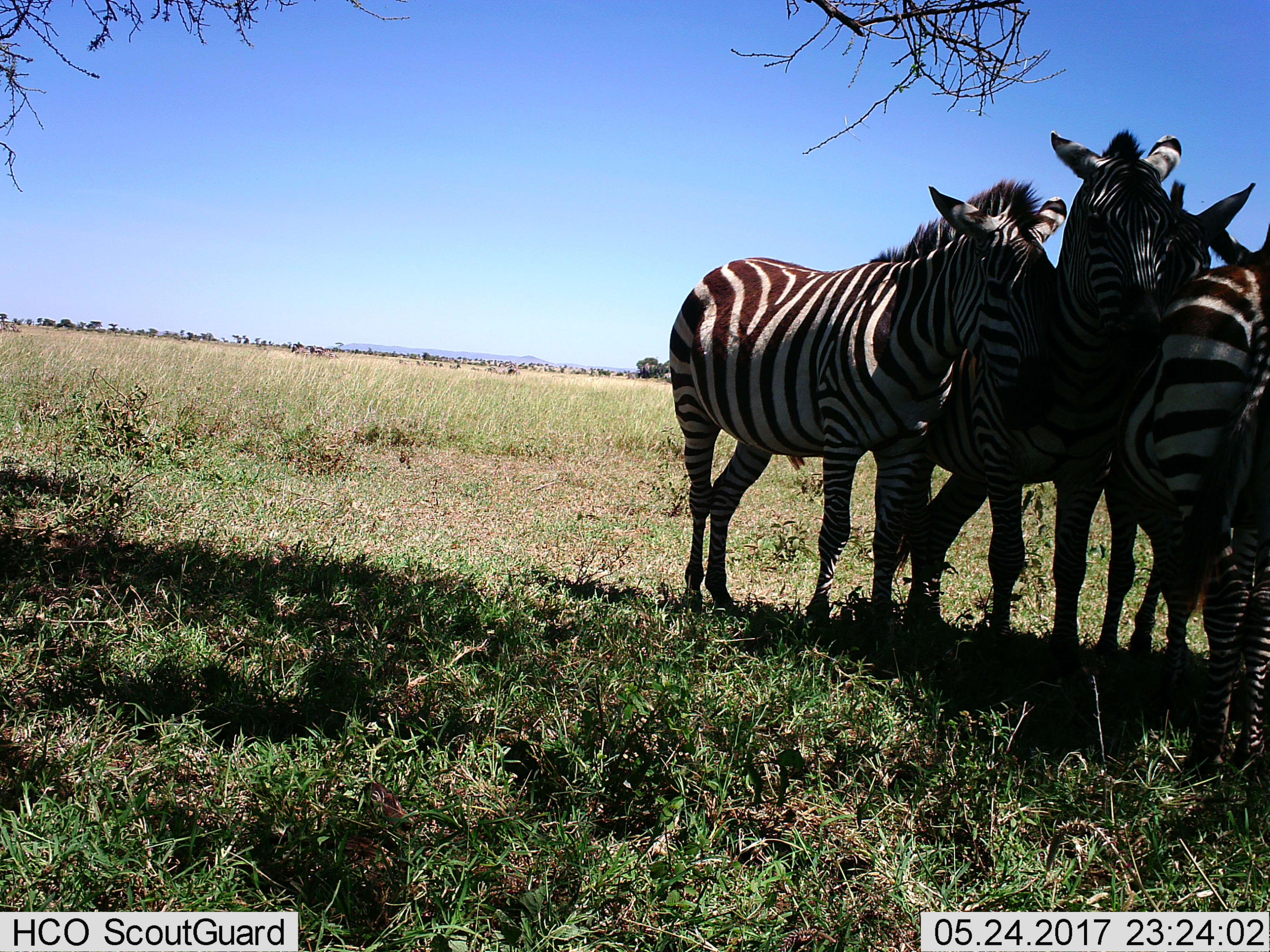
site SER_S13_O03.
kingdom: Animalia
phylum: Chordata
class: Mammalia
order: Perissodactyla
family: Equidae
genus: Equus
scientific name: Equus quagga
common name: plains zebra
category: zebraplains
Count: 4.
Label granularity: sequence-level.